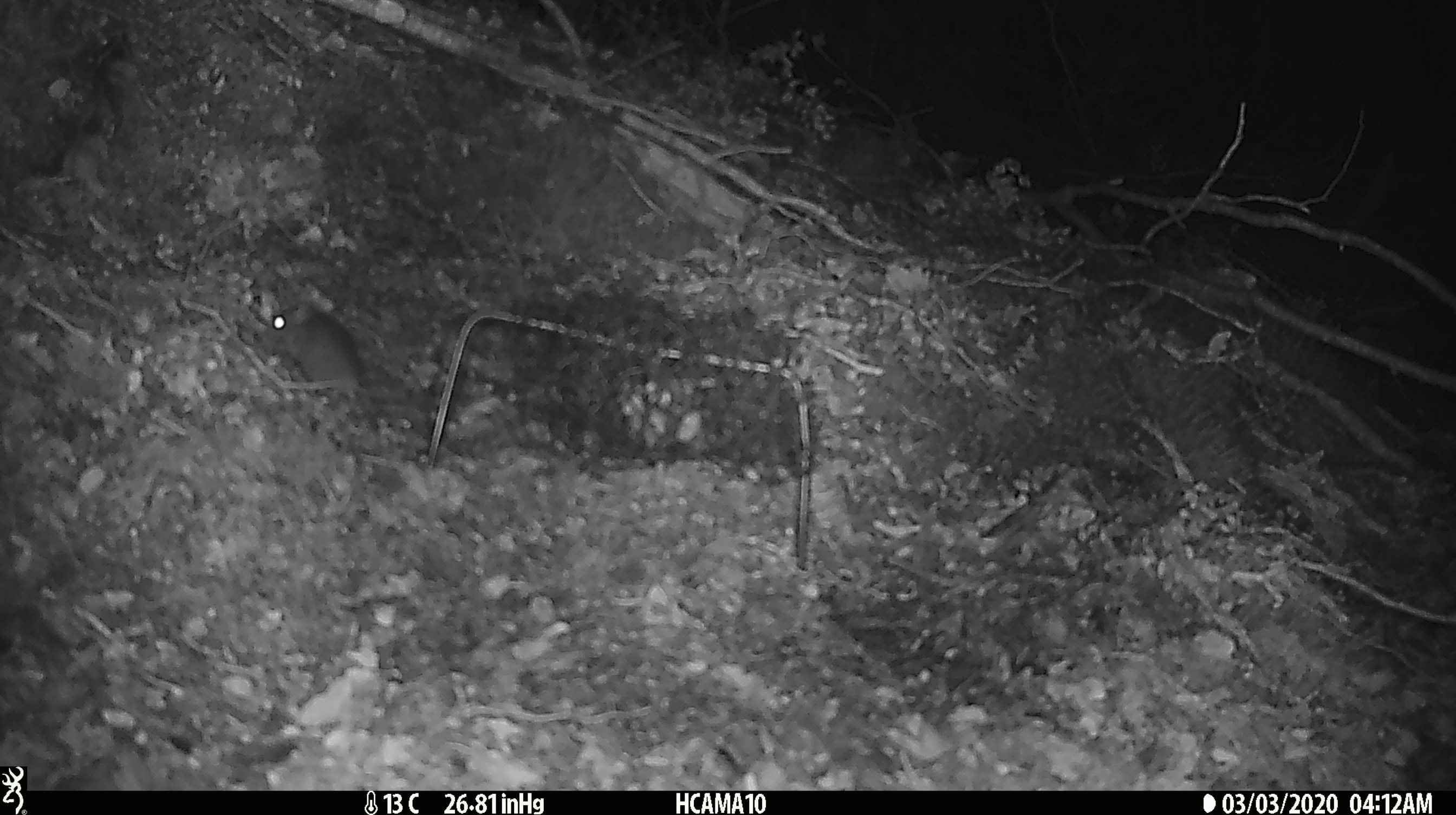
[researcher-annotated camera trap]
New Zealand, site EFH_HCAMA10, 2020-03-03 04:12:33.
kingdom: Animalia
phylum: Chordata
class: Mammalia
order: Rodentia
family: Muridae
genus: Mus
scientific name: Mus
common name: mouse